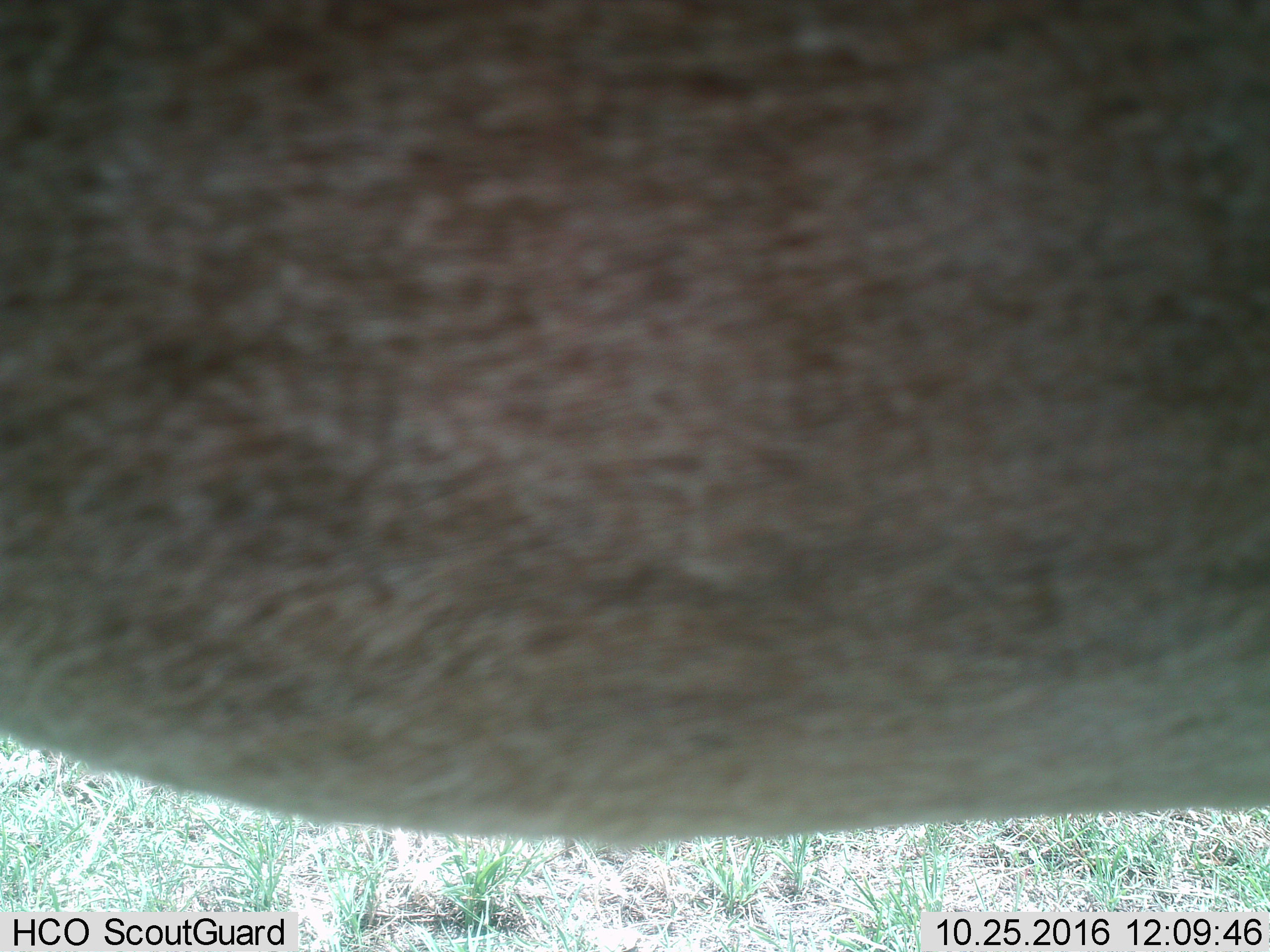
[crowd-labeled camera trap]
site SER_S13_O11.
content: unidentified animal